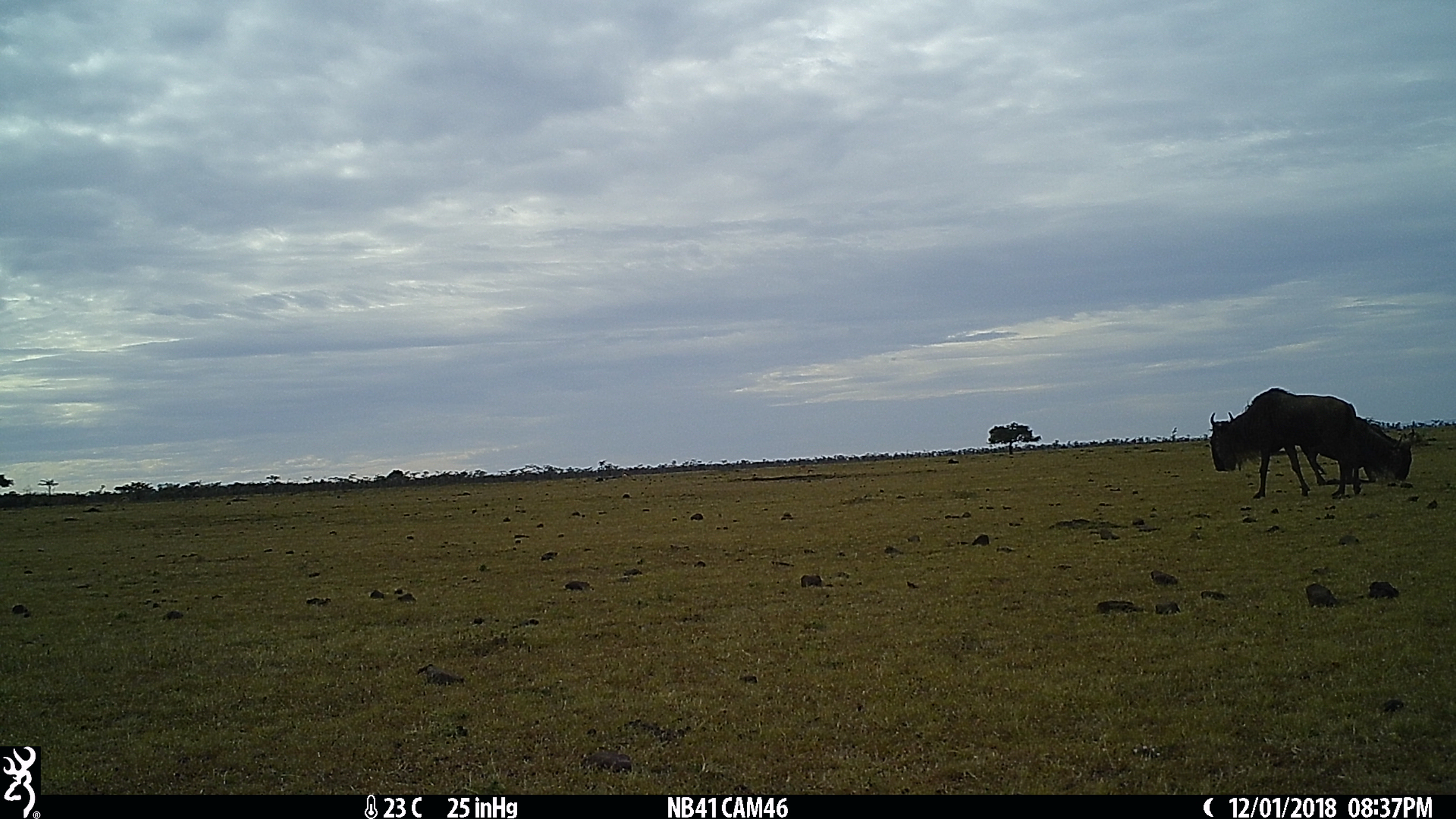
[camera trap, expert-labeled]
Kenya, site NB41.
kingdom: Animalia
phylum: Chordata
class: Mammalia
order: Artiodactyla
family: Bovidae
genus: Connochaetes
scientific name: Connochaetes taurinus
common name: blue wildebeest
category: wildebeest